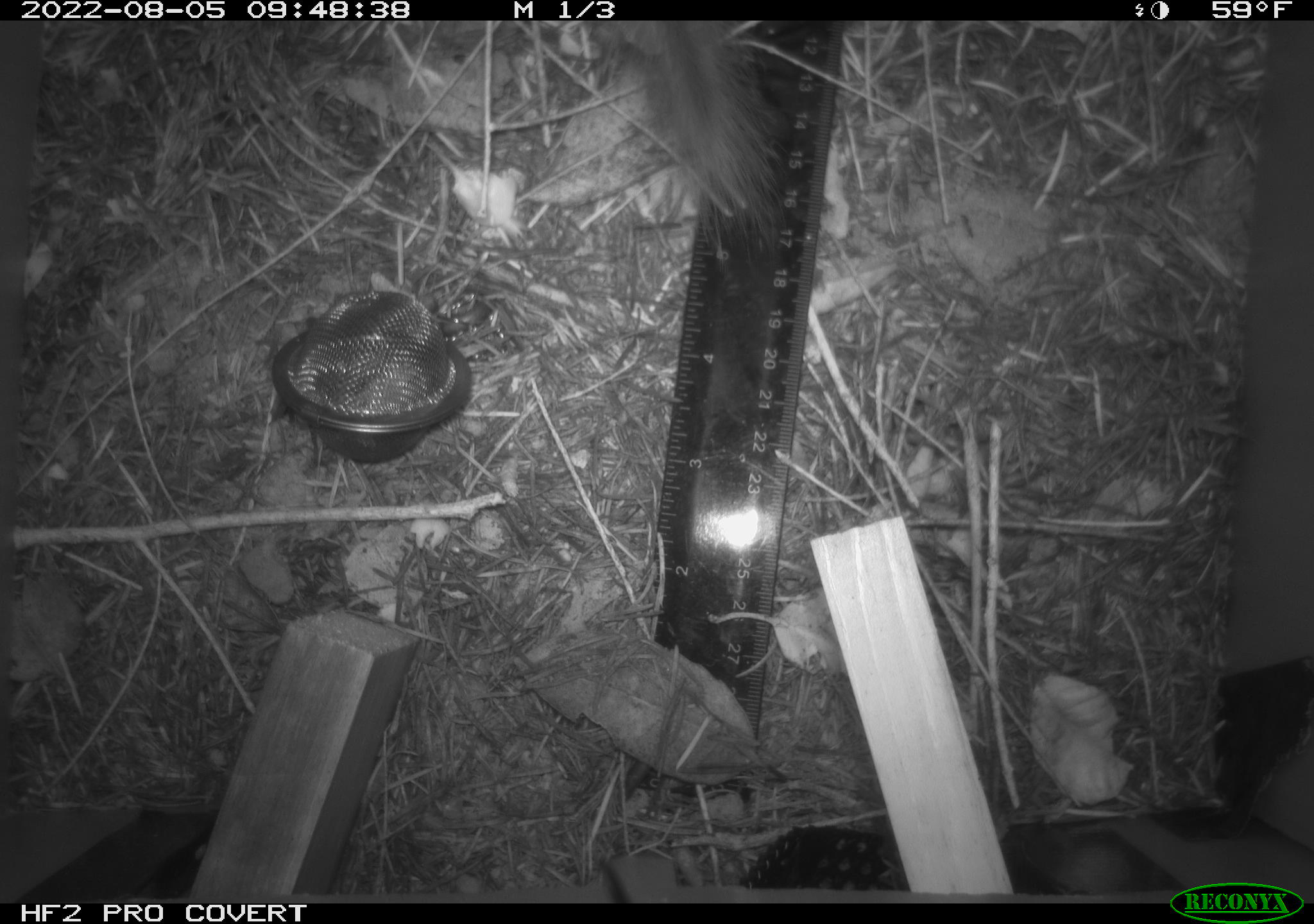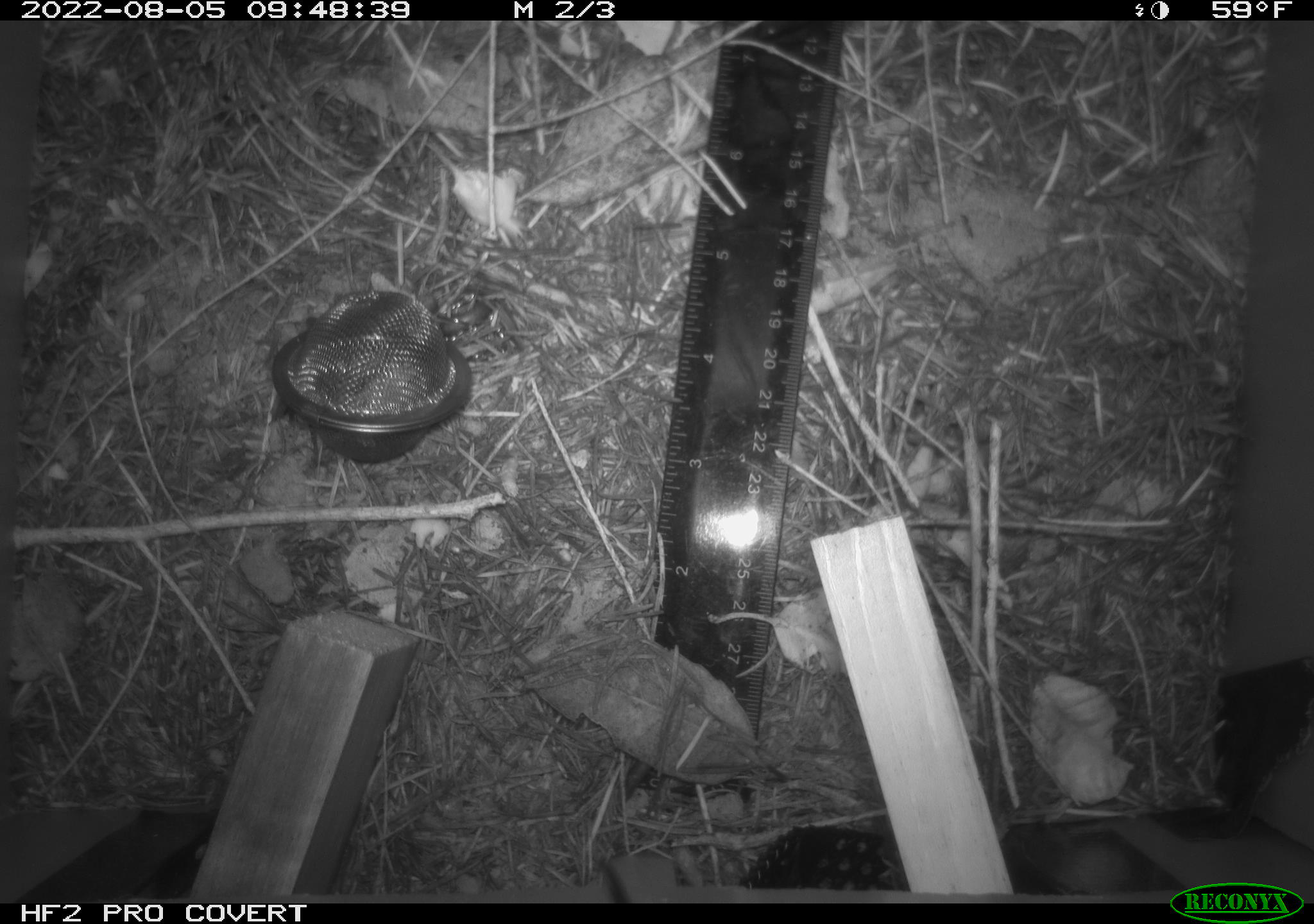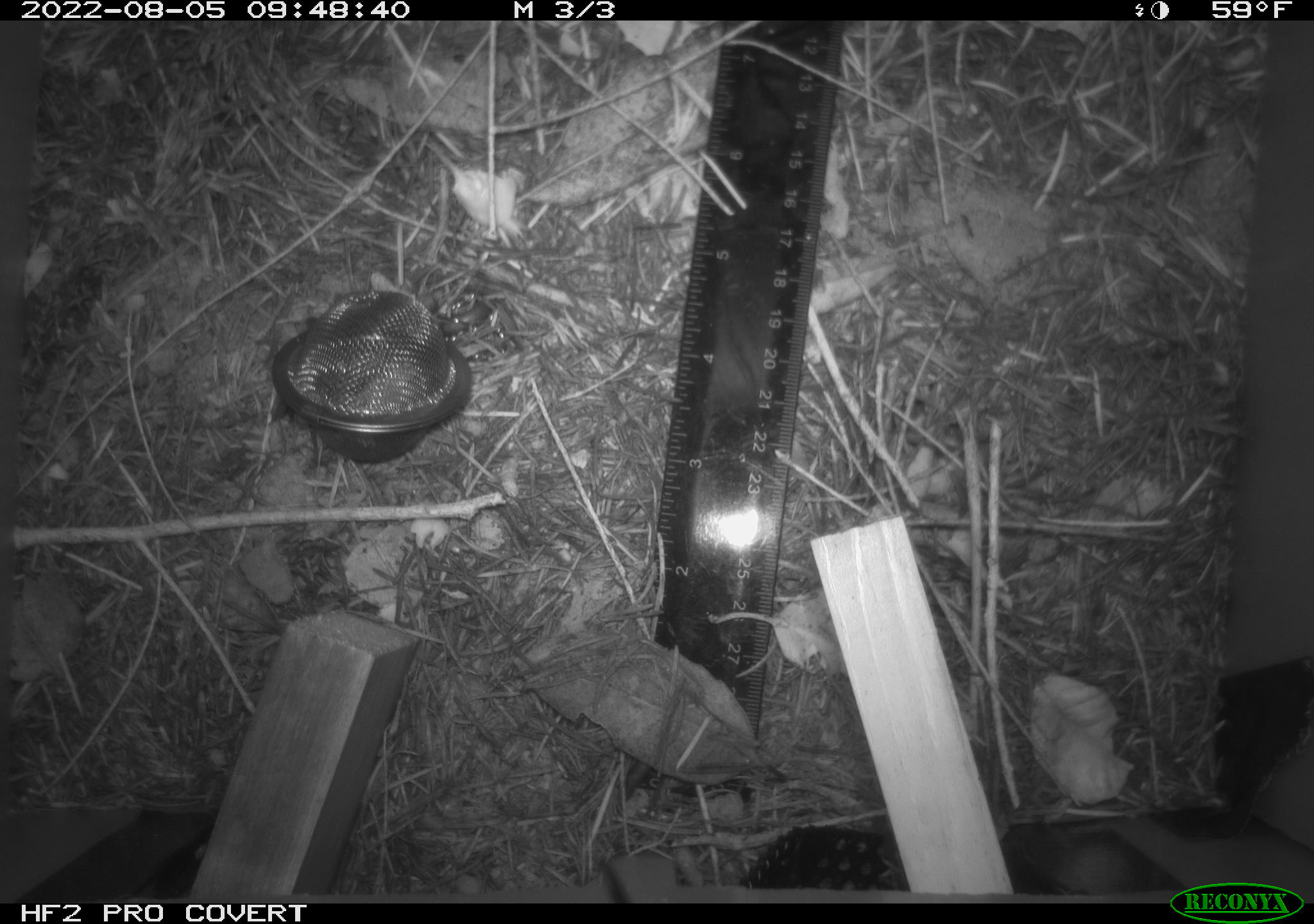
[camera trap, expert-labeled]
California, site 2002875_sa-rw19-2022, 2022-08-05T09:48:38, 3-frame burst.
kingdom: Animalia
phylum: Chordata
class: Mammalia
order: Rodentia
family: Sciuridae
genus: Neotamias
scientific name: Neotamias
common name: western chipmunks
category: neotamias species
Neotamias species (western chipmunks) (Neotamias).